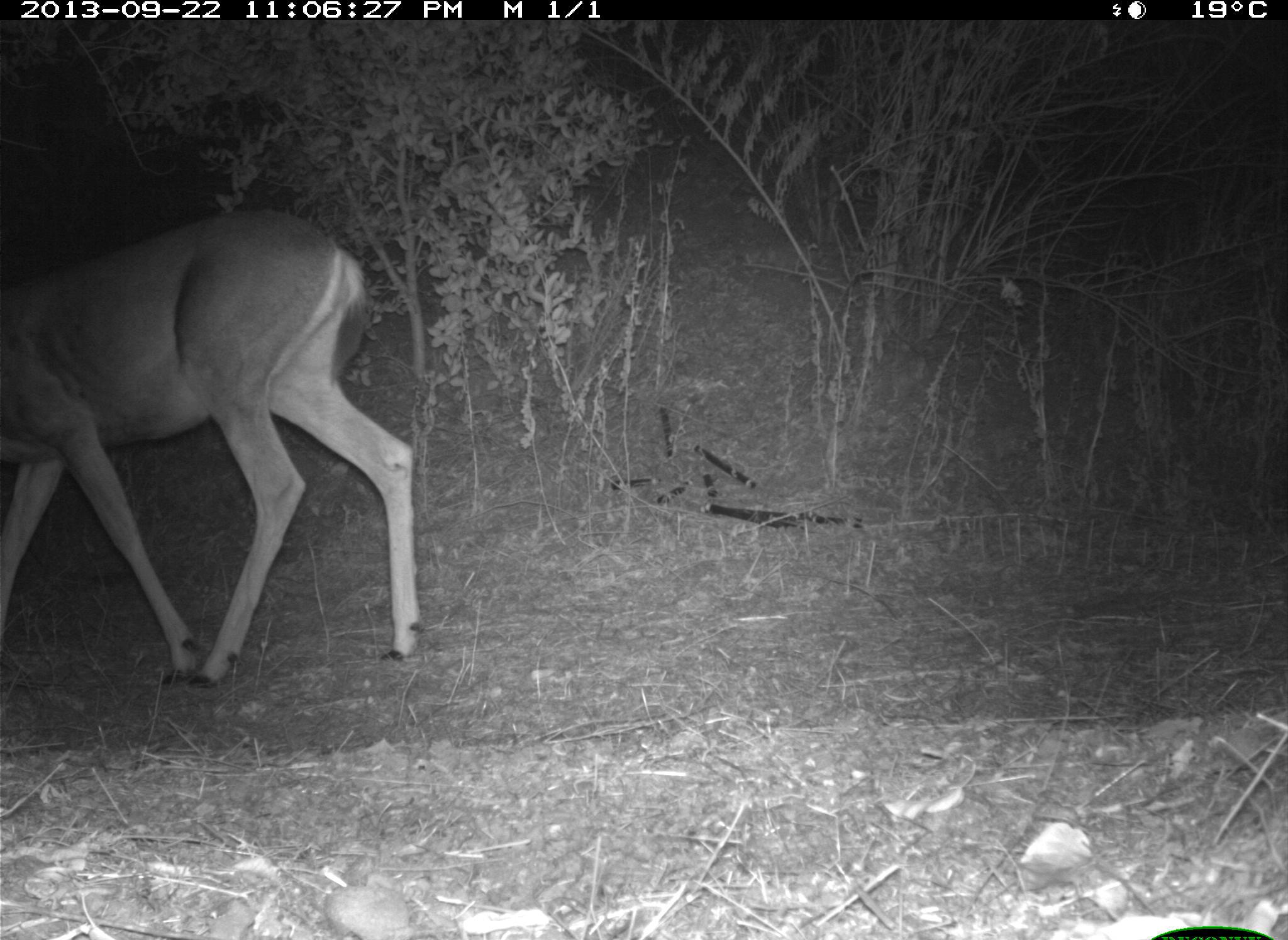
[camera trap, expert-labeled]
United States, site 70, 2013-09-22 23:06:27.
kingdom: Animalia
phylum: Chordata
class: Mammalia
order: Artiodactyla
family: Cervidae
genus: Odocoileus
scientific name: Odocoileus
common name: deer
Deer (Odocoileus).